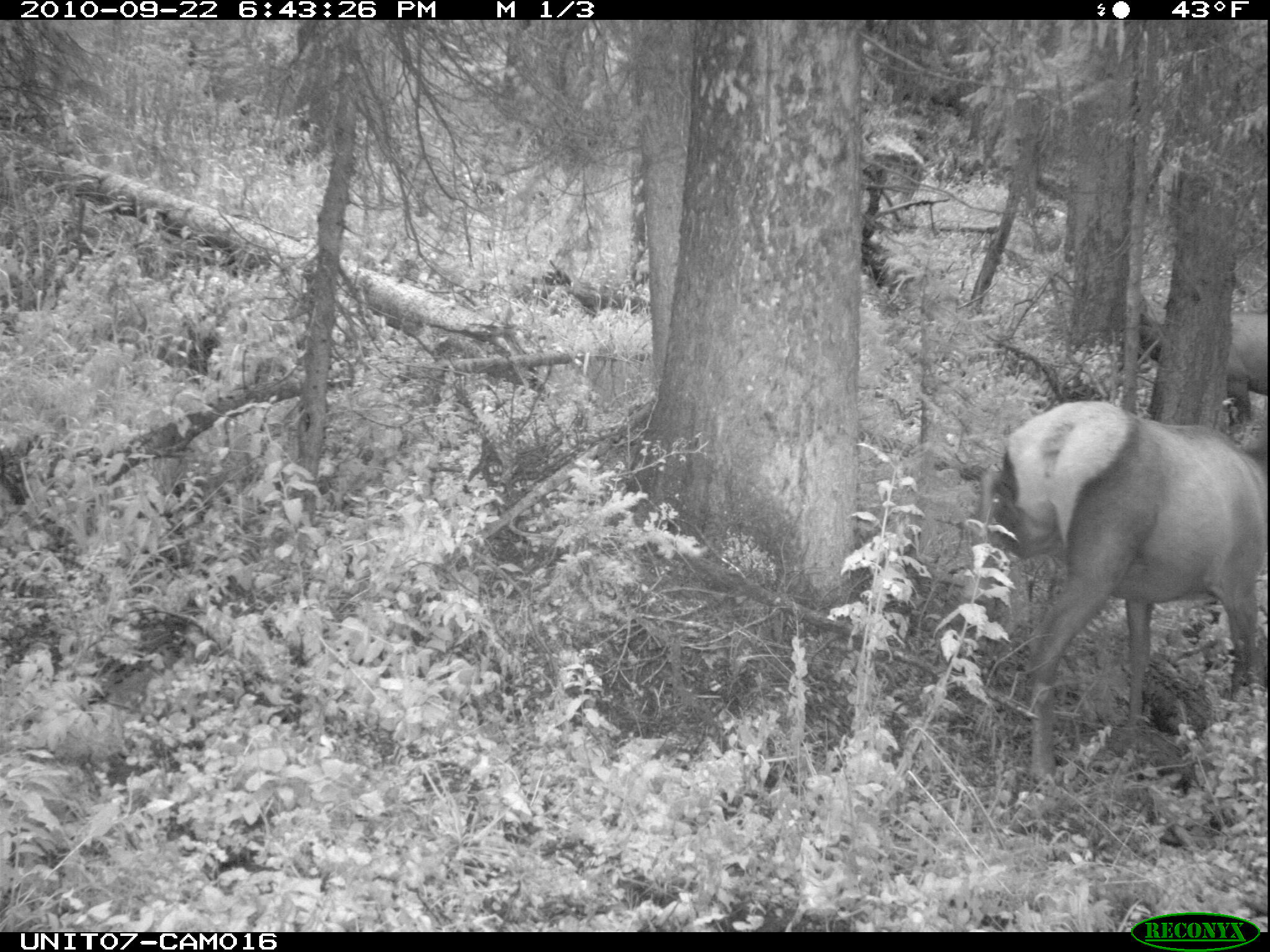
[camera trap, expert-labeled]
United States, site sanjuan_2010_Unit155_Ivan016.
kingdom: Animalia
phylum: Chordata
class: Mammalia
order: Artiodactyla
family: Cervidae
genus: Cervus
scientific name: Cervus elaphus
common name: red deer